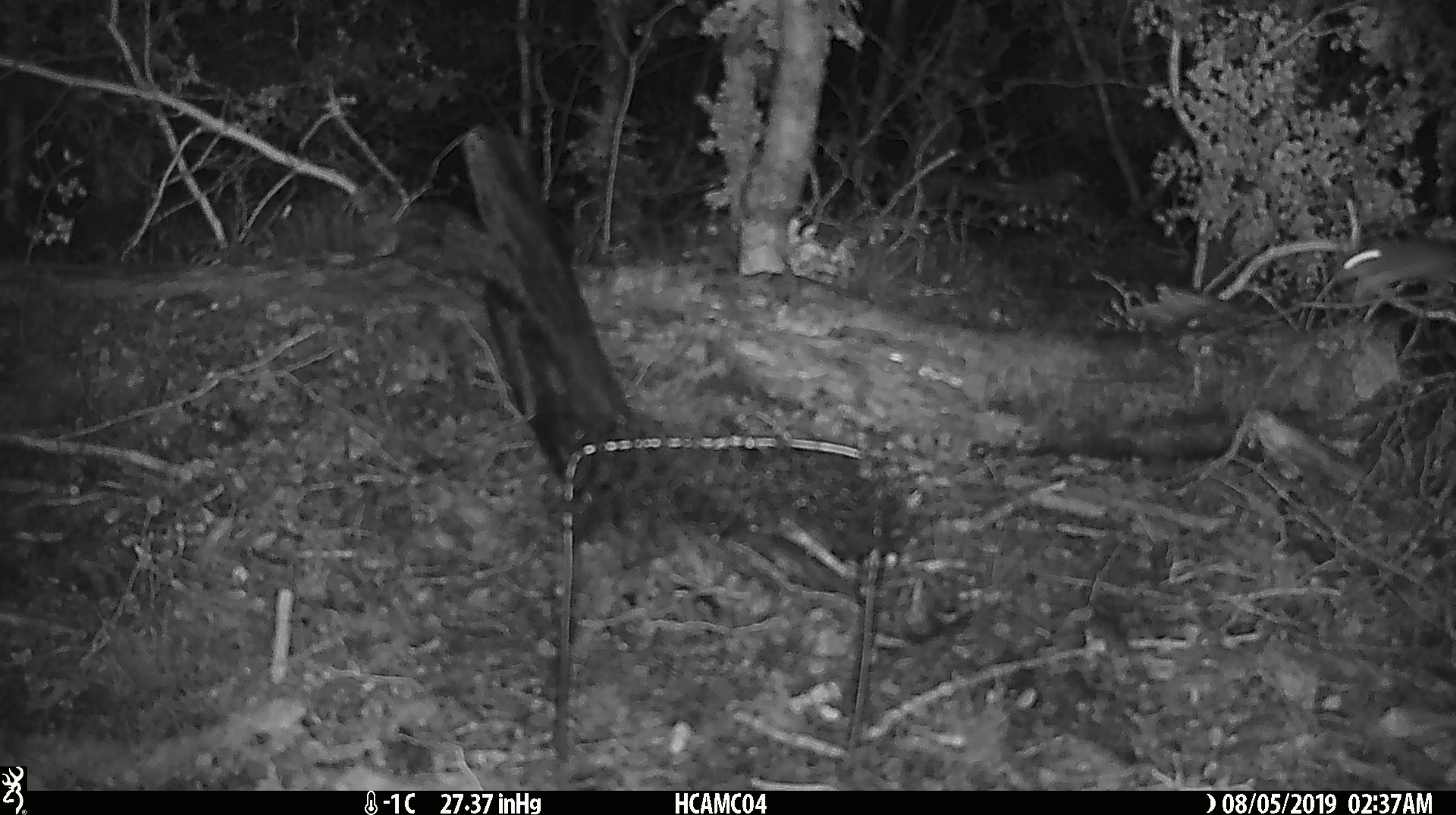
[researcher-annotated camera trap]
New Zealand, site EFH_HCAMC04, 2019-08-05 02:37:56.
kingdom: Animalia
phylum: Chordata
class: Mammalia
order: Rodentia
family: Muridae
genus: Mus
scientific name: Mus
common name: mouse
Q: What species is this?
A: Mouse (Mus).